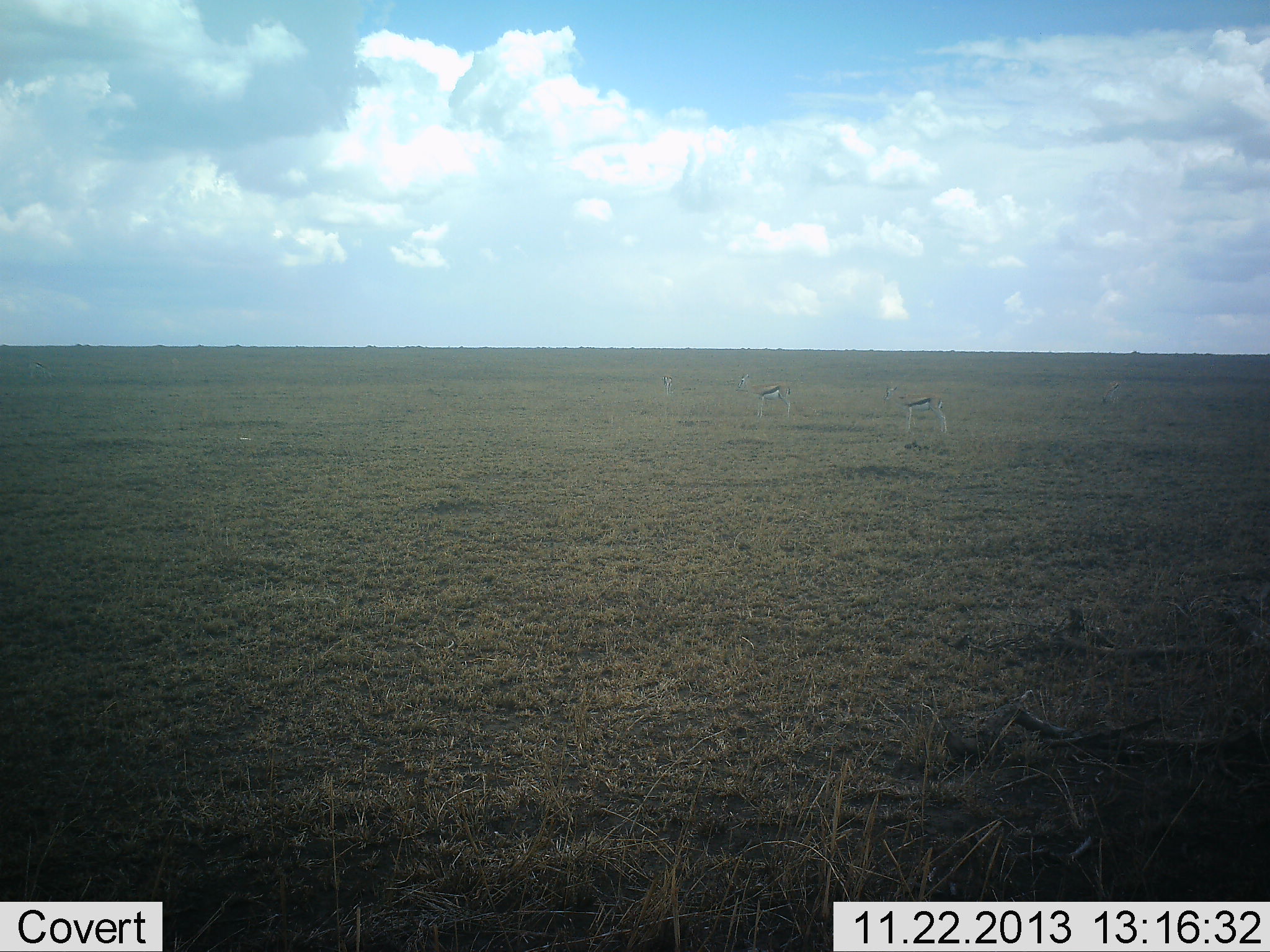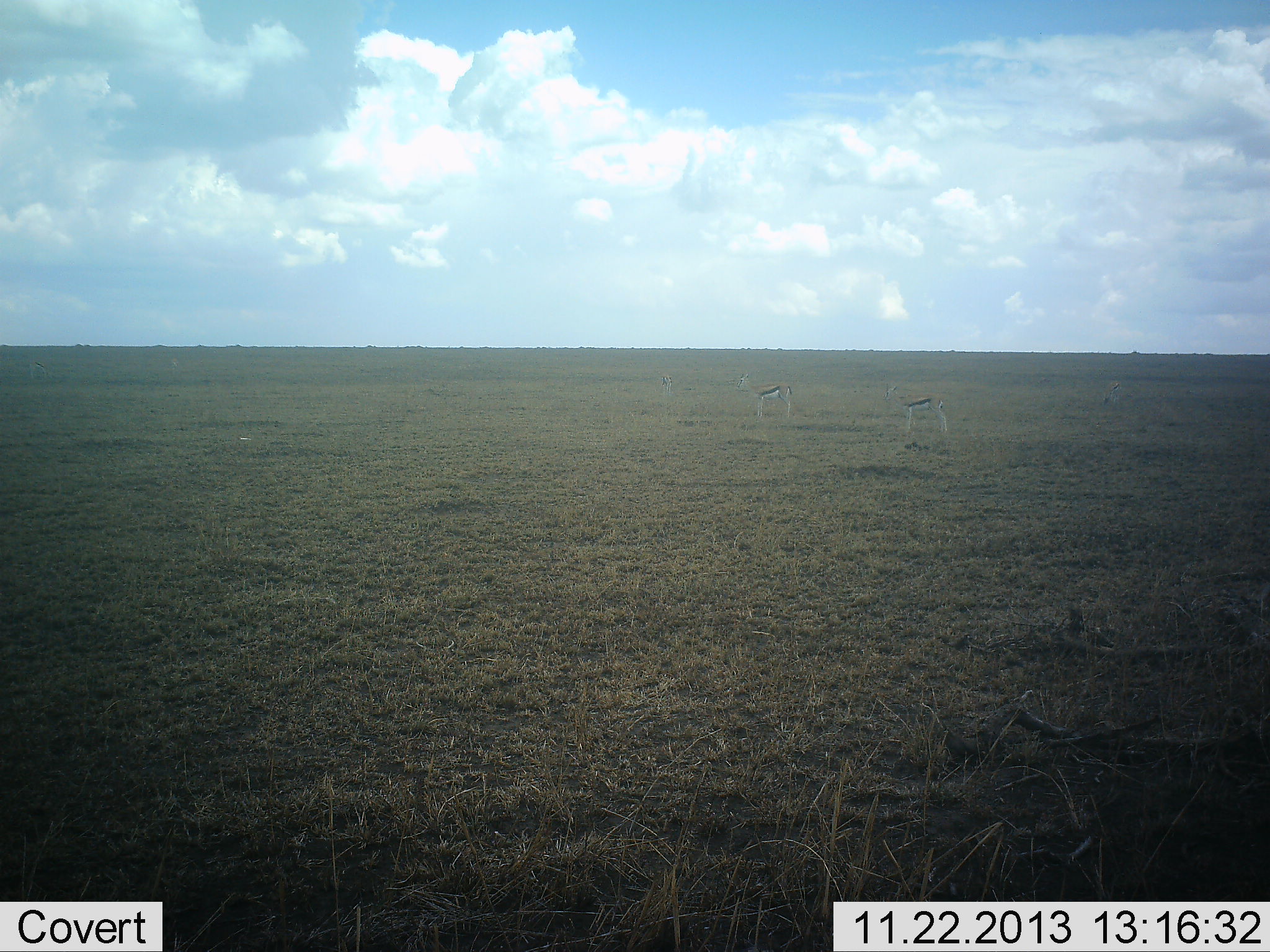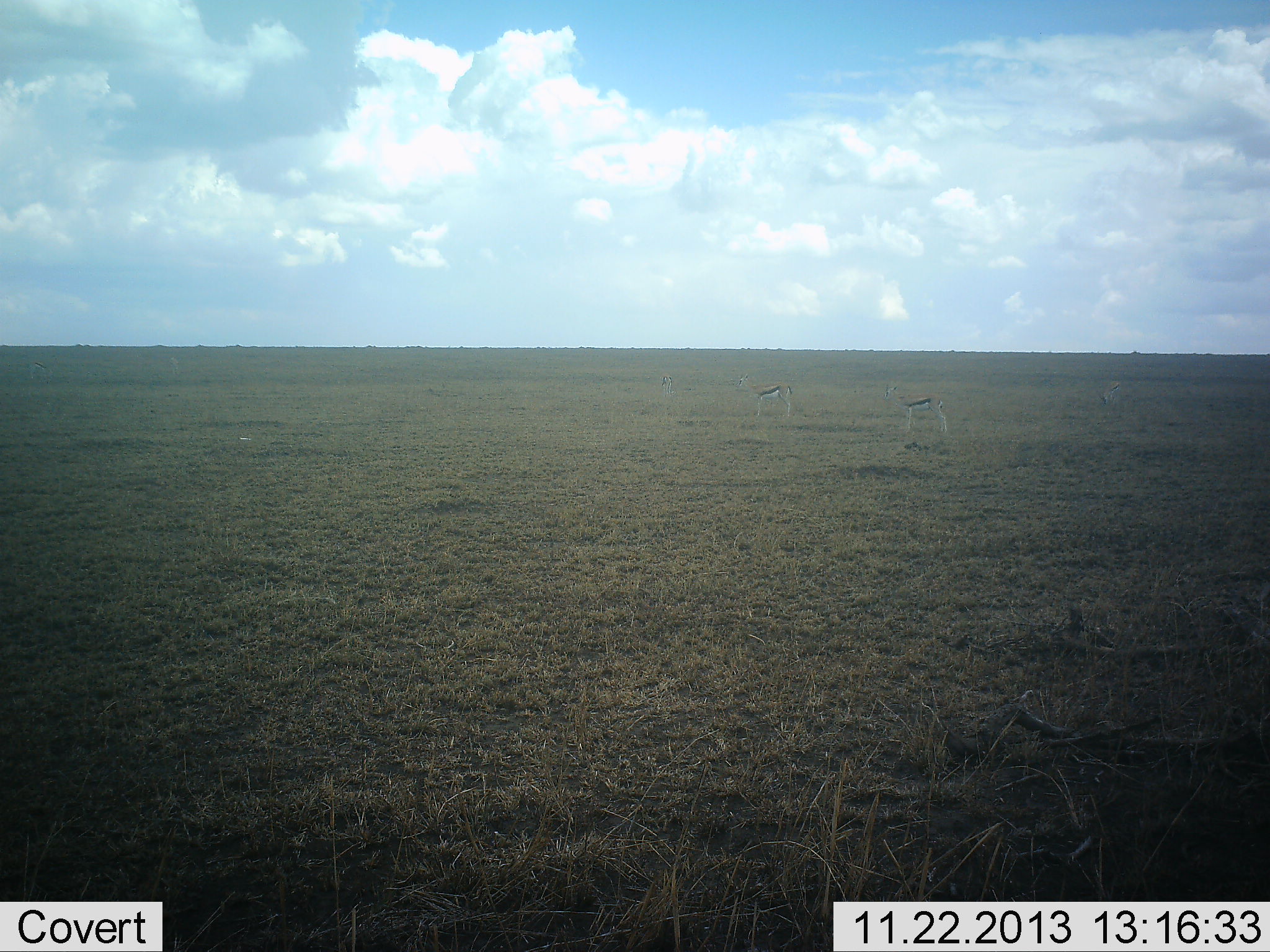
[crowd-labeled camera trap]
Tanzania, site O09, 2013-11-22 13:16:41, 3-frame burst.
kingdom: Animalia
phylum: Chordata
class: Mammalia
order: Artiodactyla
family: Bovidae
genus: Eudorcas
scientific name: Eudorcas thomsonii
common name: thomson's gazelle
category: gazellethomsons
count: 2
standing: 100%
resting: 2%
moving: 0%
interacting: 0%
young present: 0%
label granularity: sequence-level